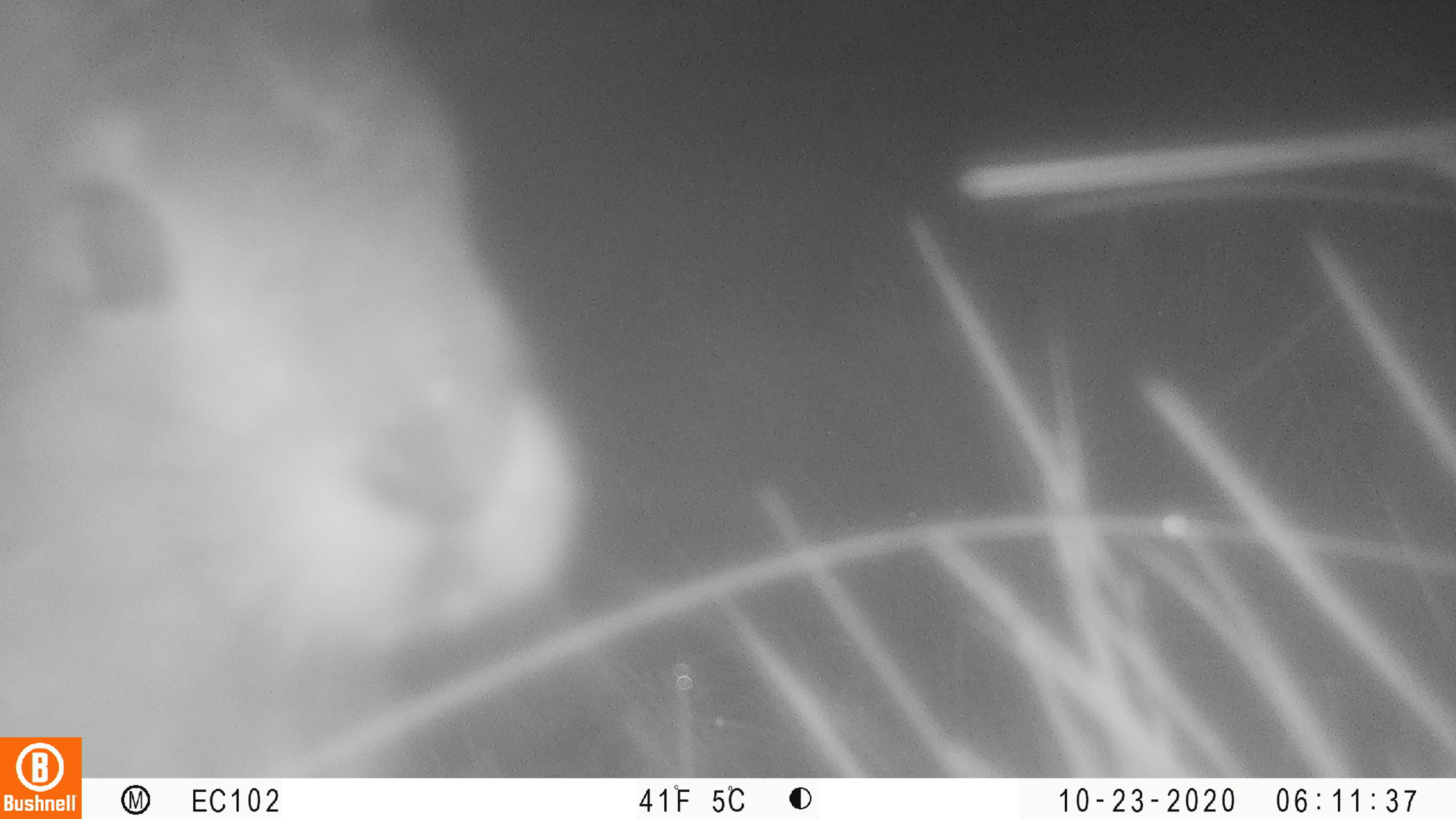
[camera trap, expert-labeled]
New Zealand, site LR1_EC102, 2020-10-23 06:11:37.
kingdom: Animalia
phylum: Chordata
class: Mammalia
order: Lagomorpha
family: Leporidae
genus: Oryctolagus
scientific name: Oryctolagus cuniculus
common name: european rabbit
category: rabbit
Rabbit (european rabbit) (Oryctolagus cuniculus).